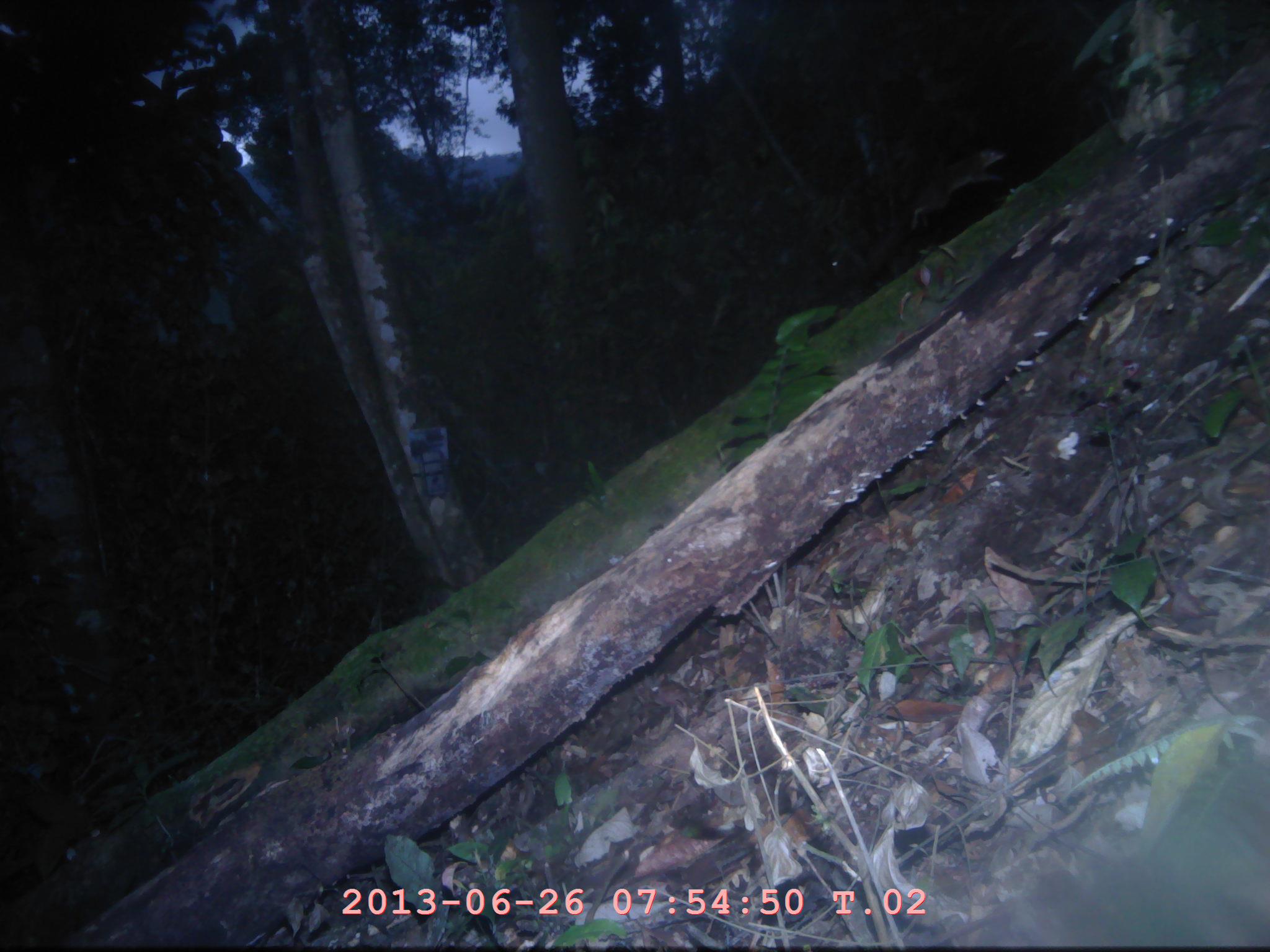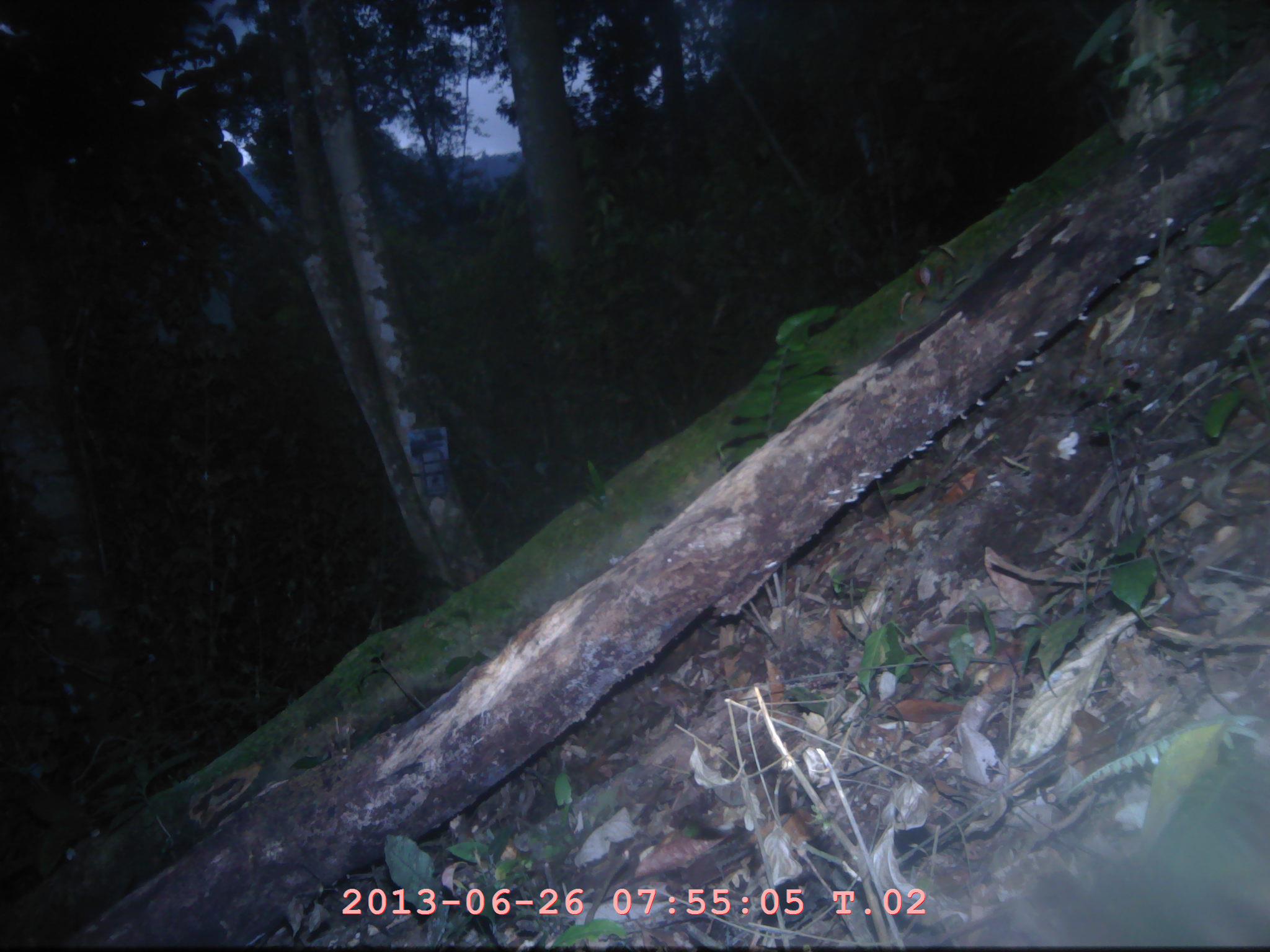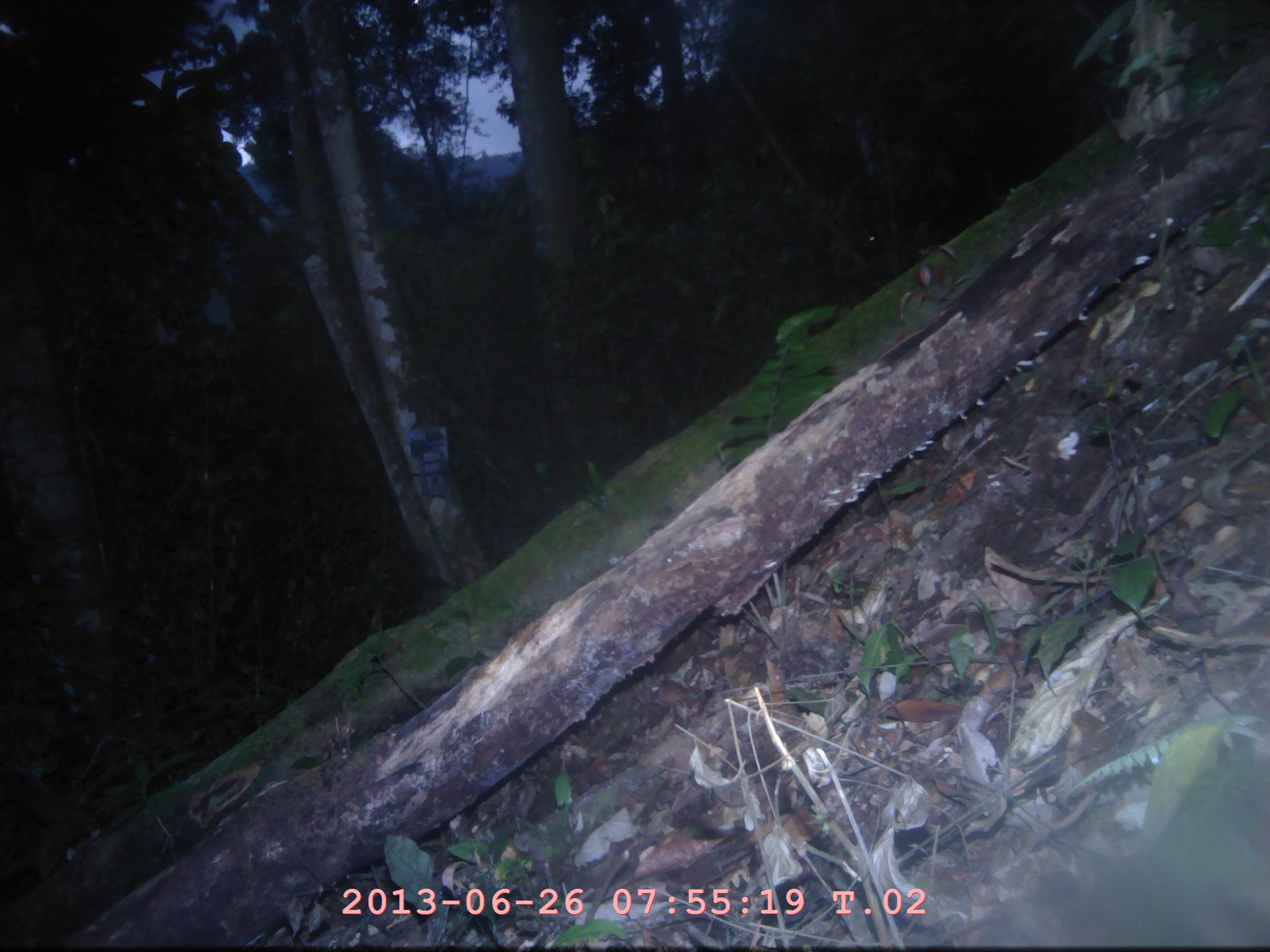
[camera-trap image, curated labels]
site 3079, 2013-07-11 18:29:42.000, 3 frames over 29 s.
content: unidentified animal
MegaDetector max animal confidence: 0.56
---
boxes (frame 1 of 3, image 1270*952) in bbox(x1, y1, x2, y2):
unknown: bbox(909, 147, 1008, 233)